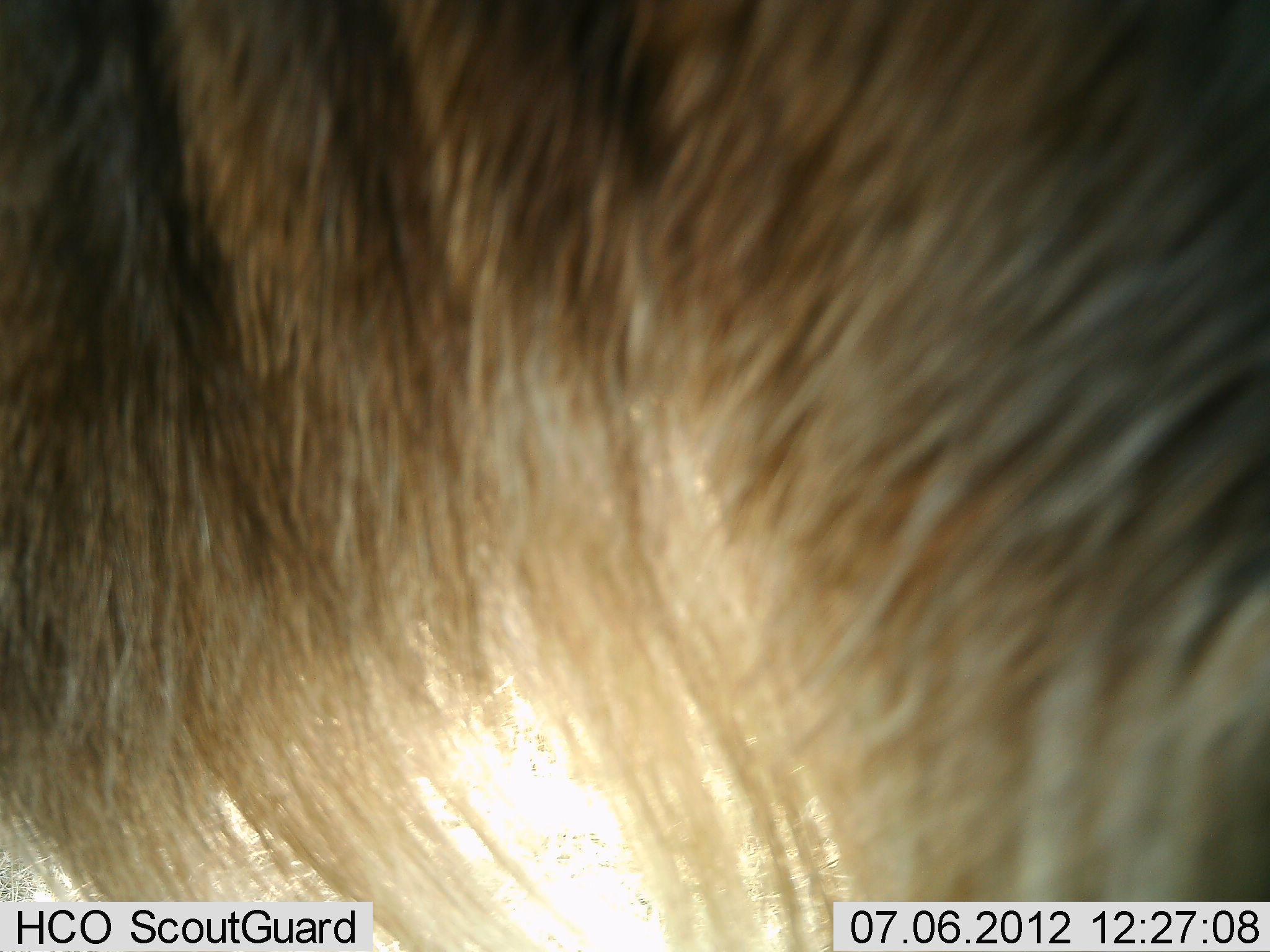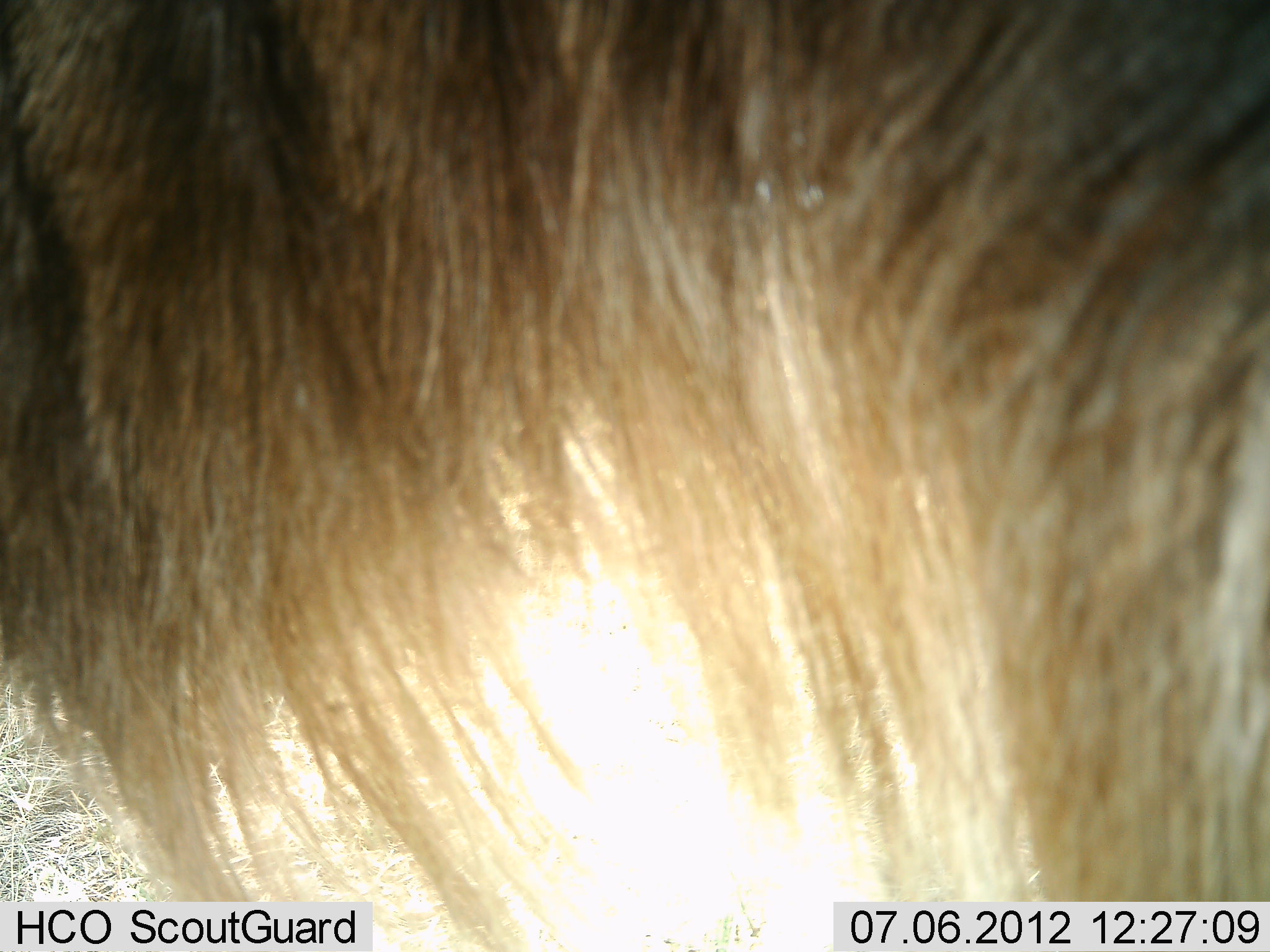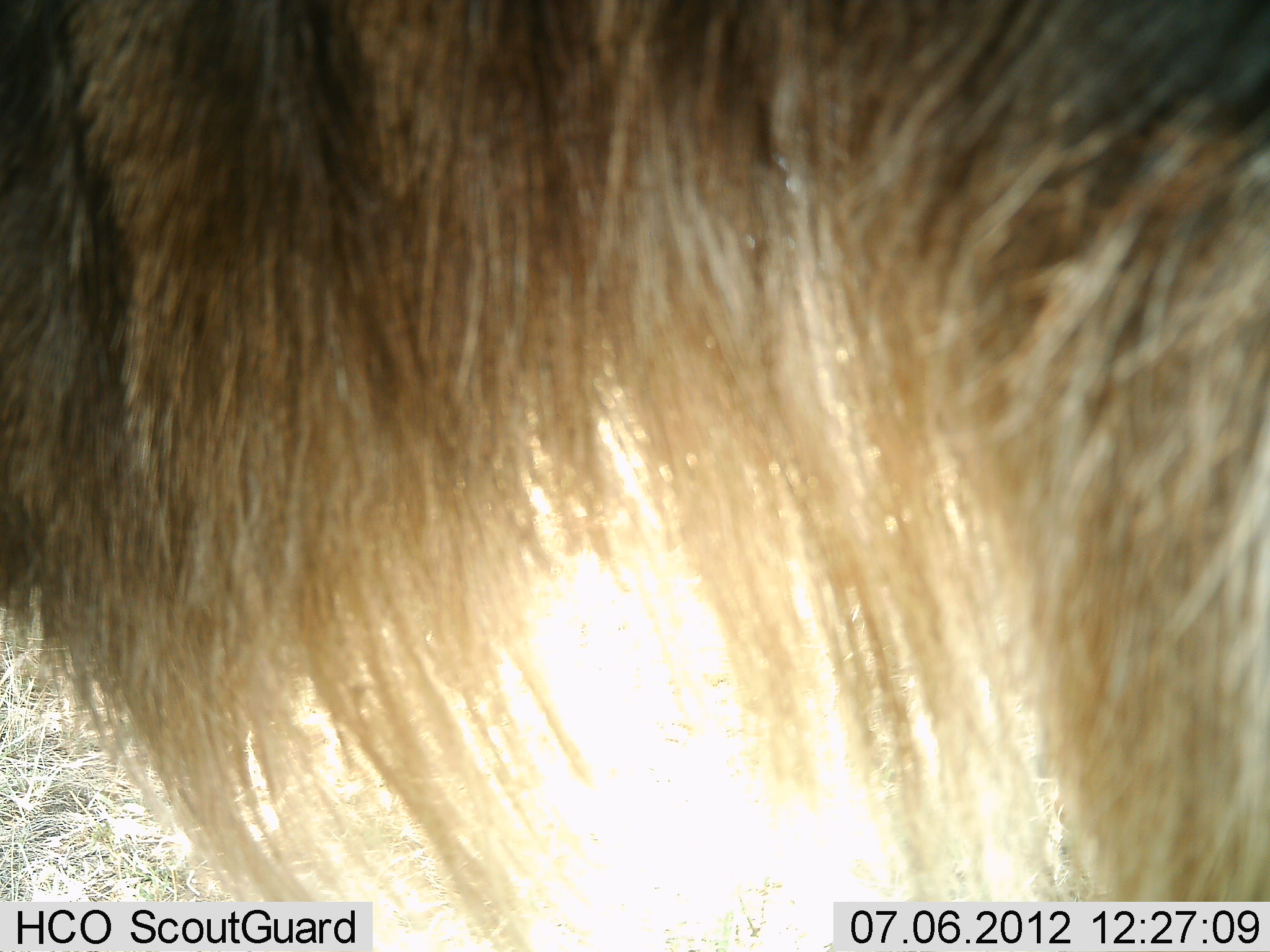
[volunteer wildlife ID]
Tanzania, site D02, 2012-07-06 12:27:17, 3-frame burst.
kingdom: Animalia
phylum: Chordata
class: Mammalia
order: Artiodactyla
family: Bovidae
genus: Connochaetes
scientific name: Connochaetes taurinus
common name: blue wildebeest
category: wildebeest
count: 1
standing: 90%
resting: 0%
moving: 0%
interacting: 0%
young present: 0%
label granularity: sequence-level